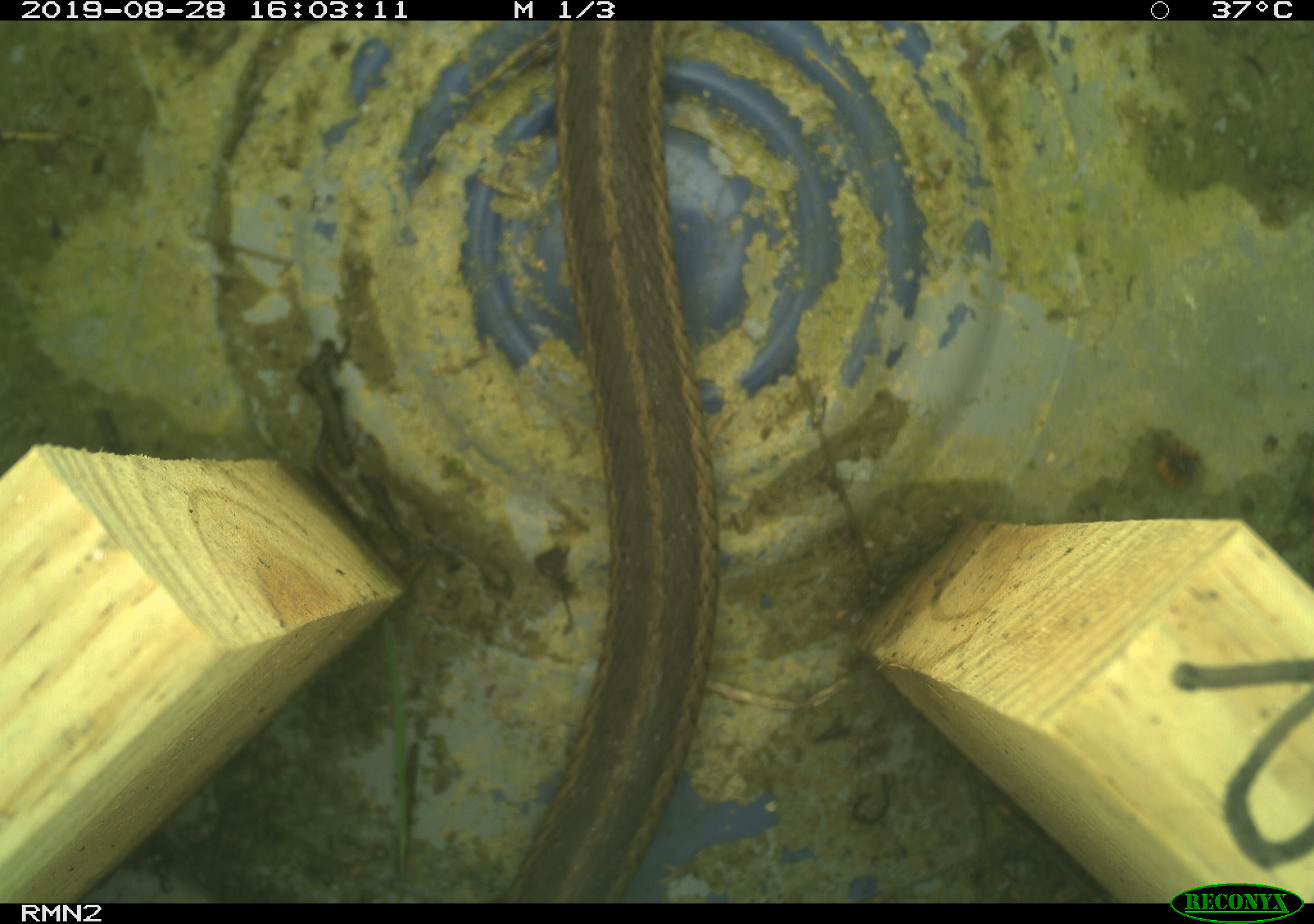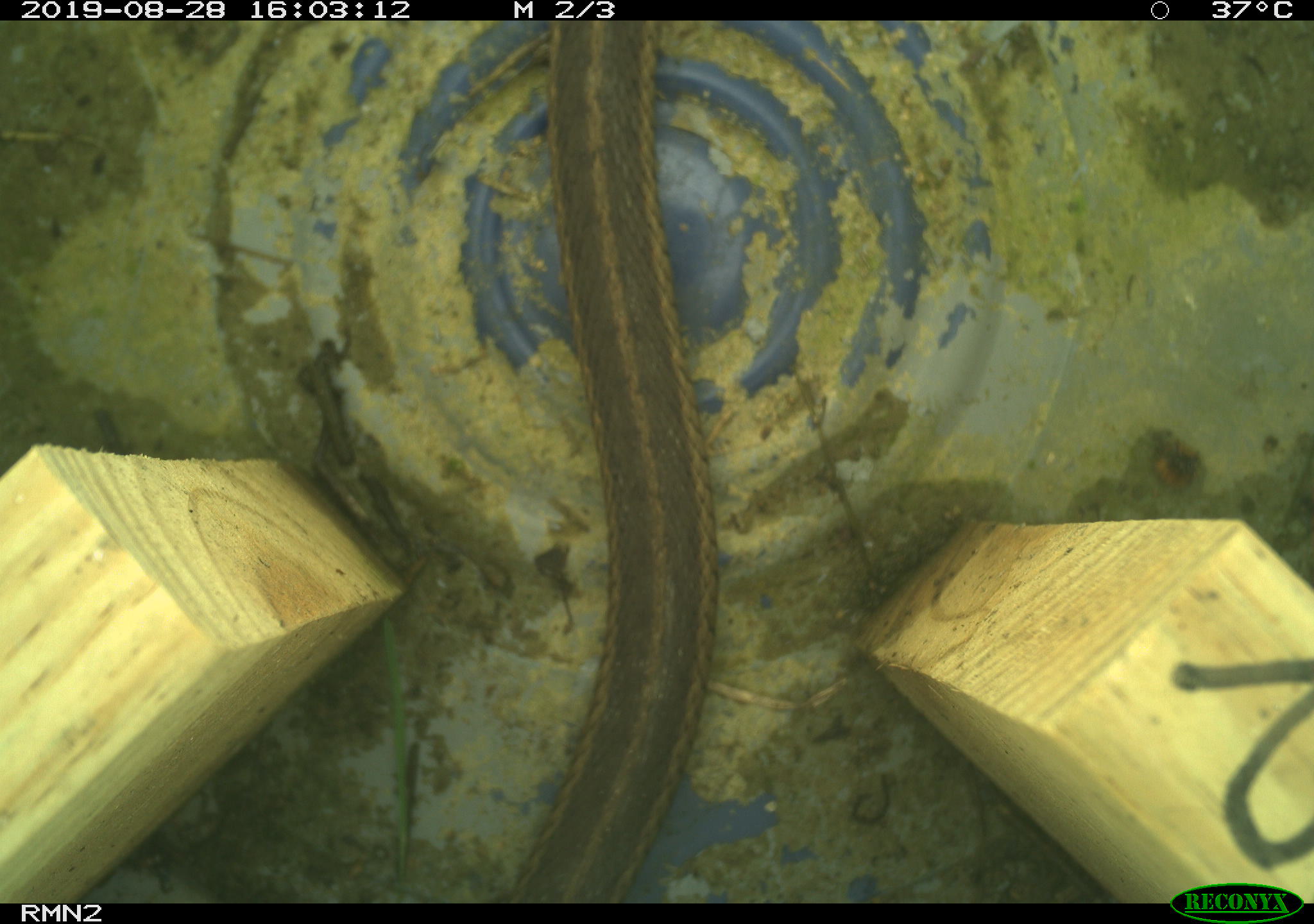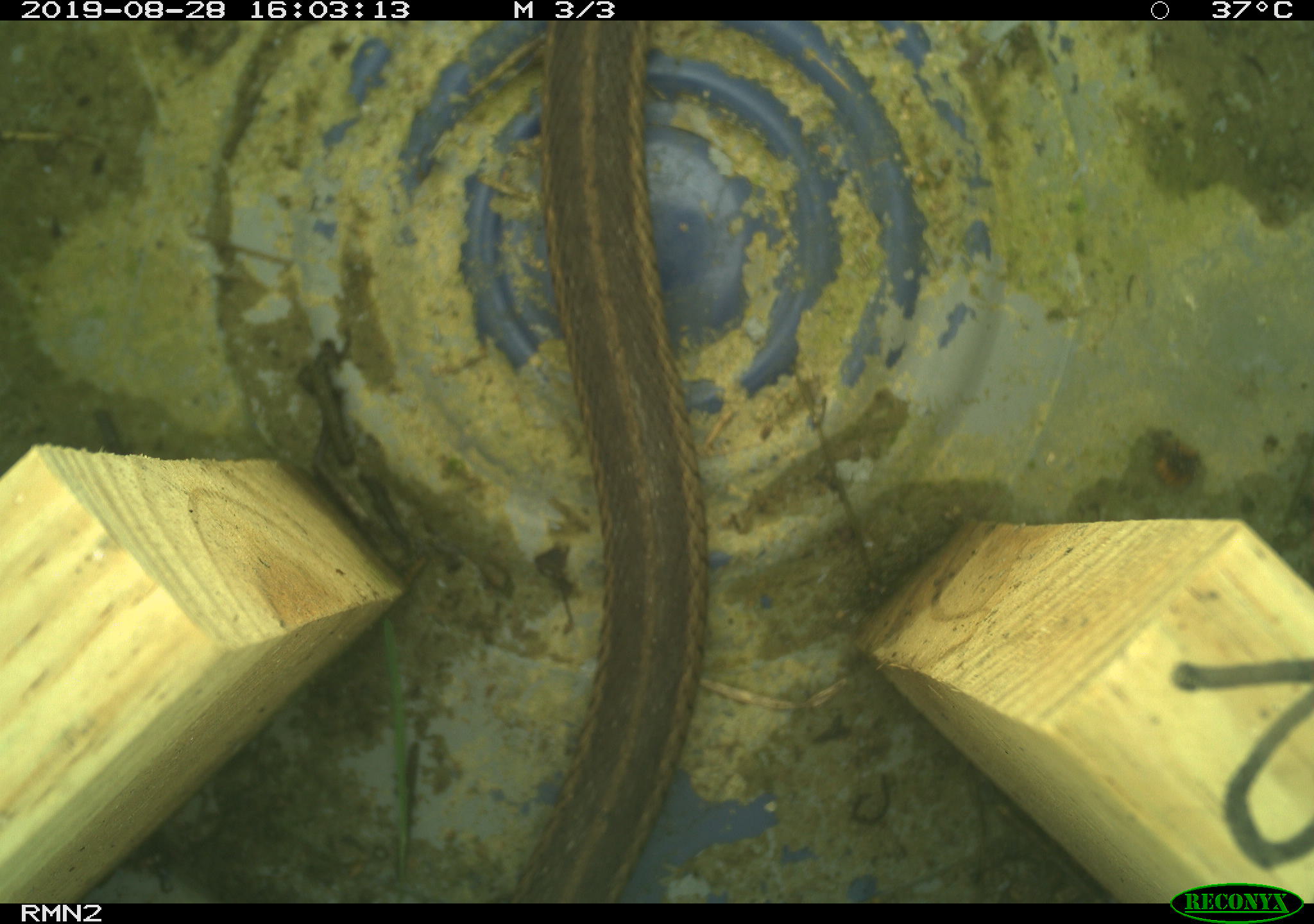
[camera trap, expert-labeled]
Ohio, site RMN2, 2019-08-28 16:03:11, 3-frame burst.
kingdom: Animalia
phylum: Chordata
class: Reptilia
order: Squamata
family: Colubridae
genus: Thamnophis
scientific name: Thamnophis sirtalis sirtalis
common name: eastern gartersnake